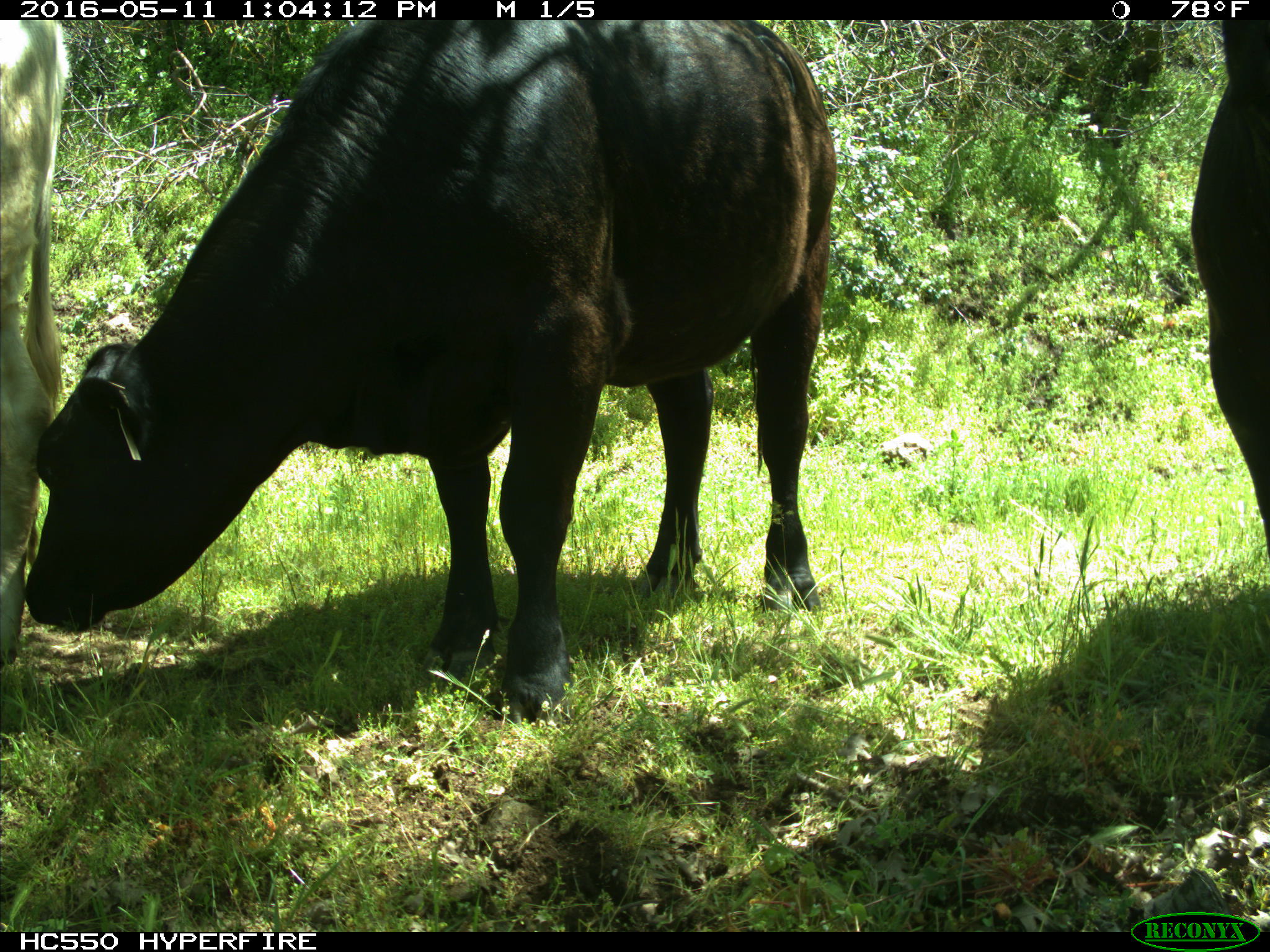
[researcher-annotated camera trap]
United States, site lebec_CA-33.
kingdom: Animalia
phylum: Chordata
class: Mammalia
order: Artiodactyla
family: Bovidae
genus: Bos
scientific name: Bos taurus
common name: domestic cow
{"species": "Bos taurus (domestic cow)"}